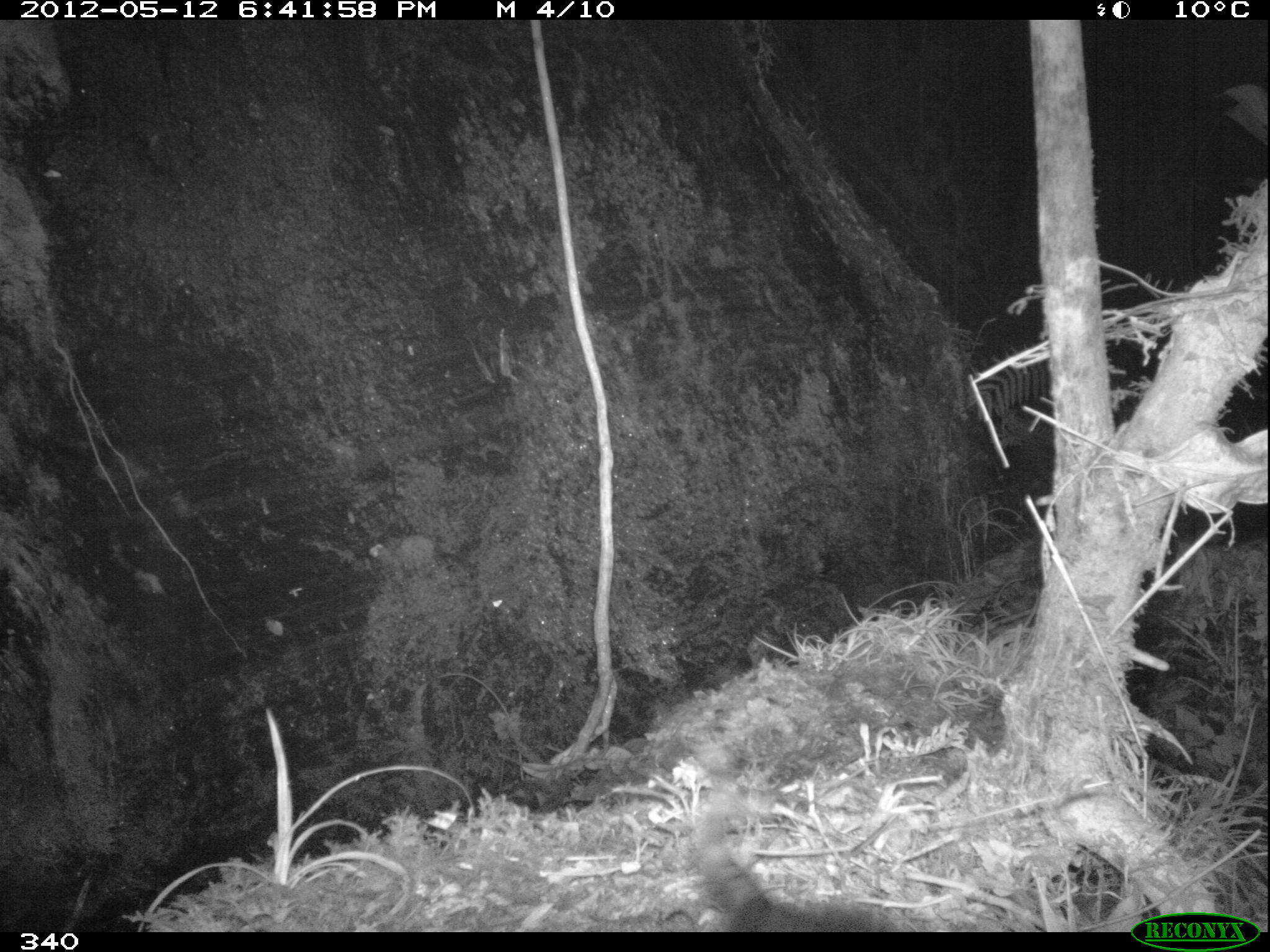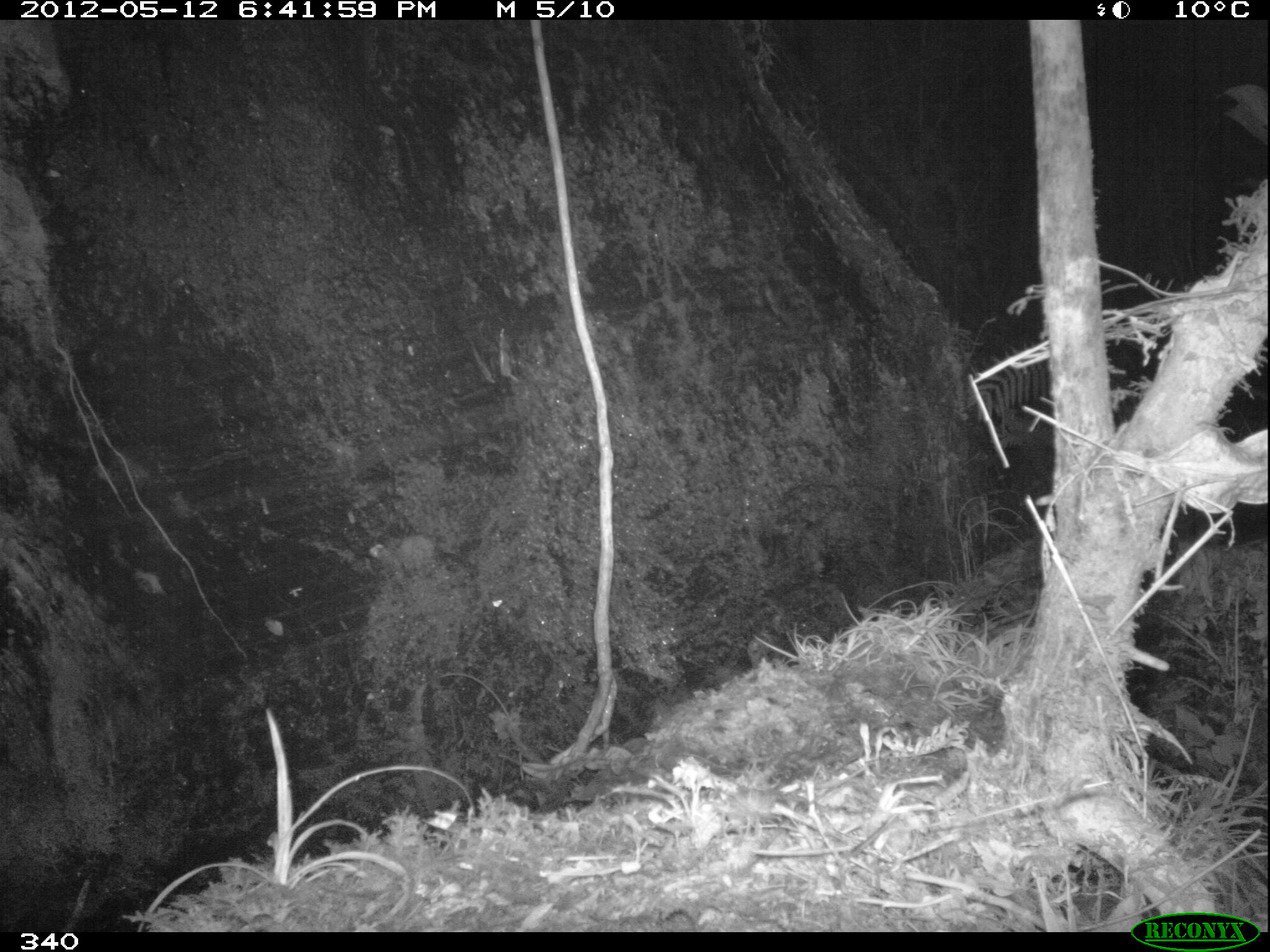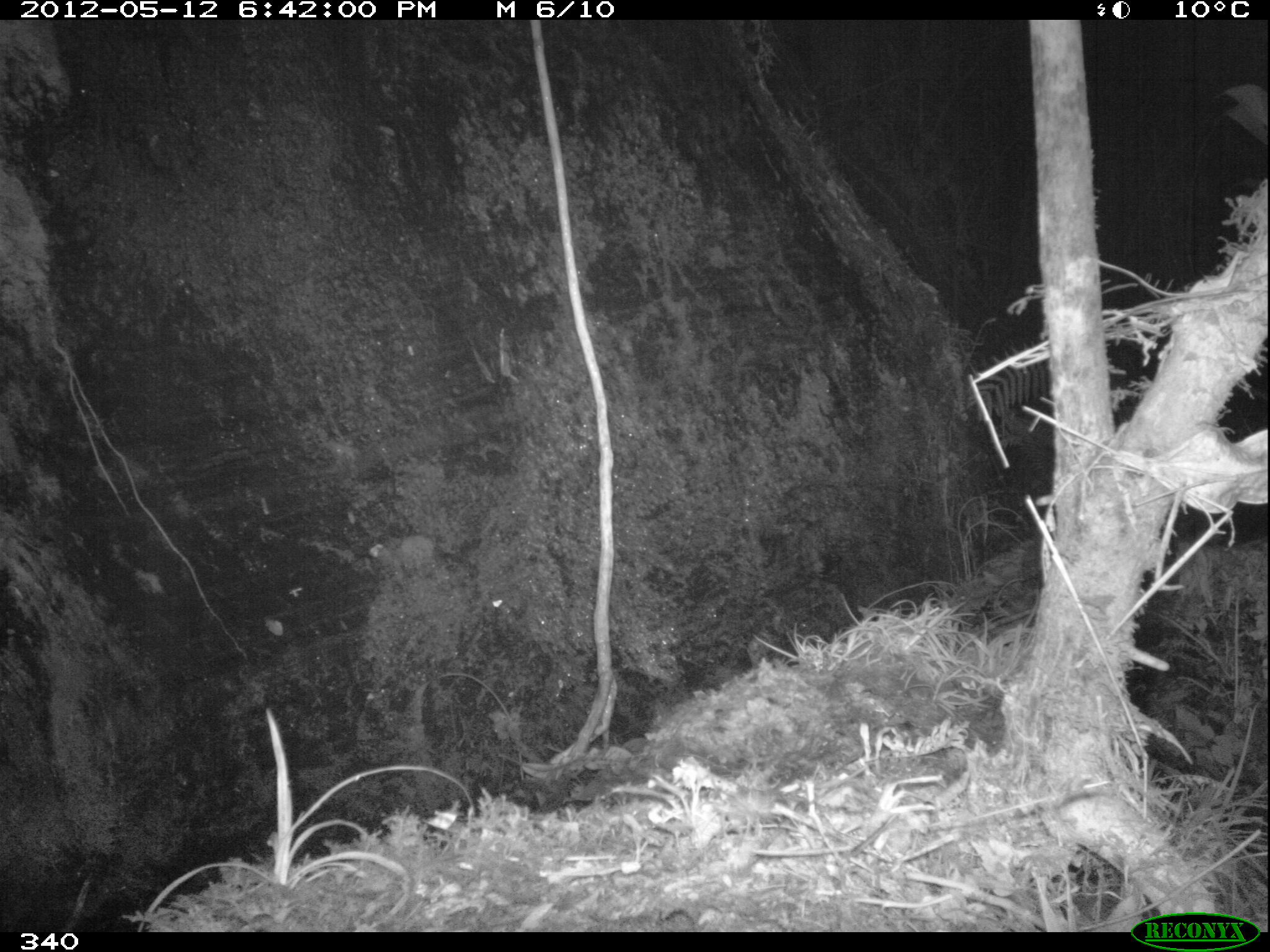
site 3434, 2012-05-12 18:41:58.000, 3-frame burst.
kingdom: Animalia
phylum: Chordata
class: Mammalia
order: Didelphimorphia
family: Didelphidae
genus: Didelphis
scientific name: Didelphis pernigra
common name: andean white-eared opossum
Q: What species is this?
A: Didelphis pernigra (andean white-eared opossum).